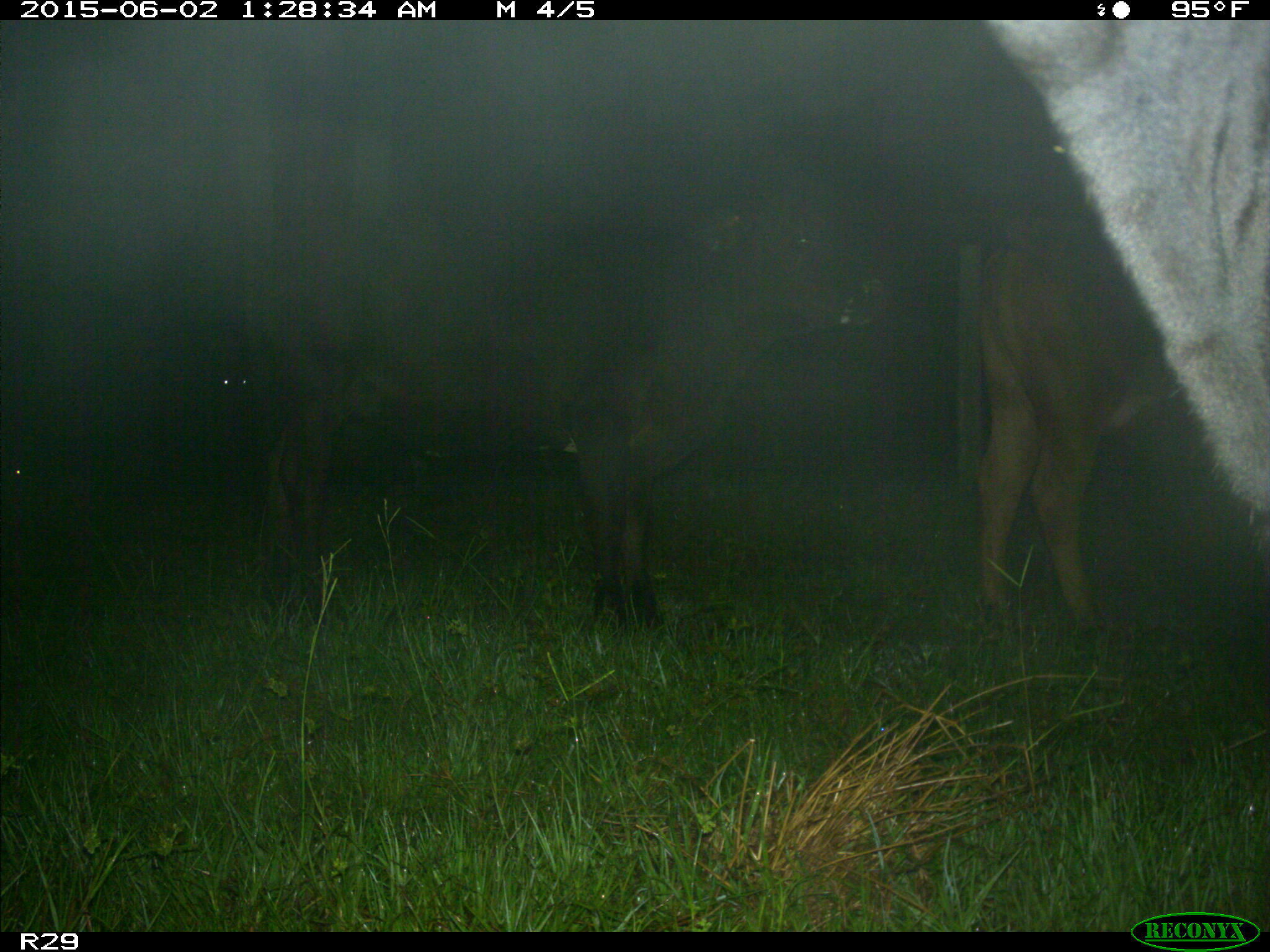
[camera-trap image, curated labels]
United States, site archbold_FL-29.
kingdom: Animalia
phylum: Chordata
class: Mammalia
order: Artiodactyla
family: Bovidae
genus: Bos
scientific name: Bos taurus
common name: domestic cow